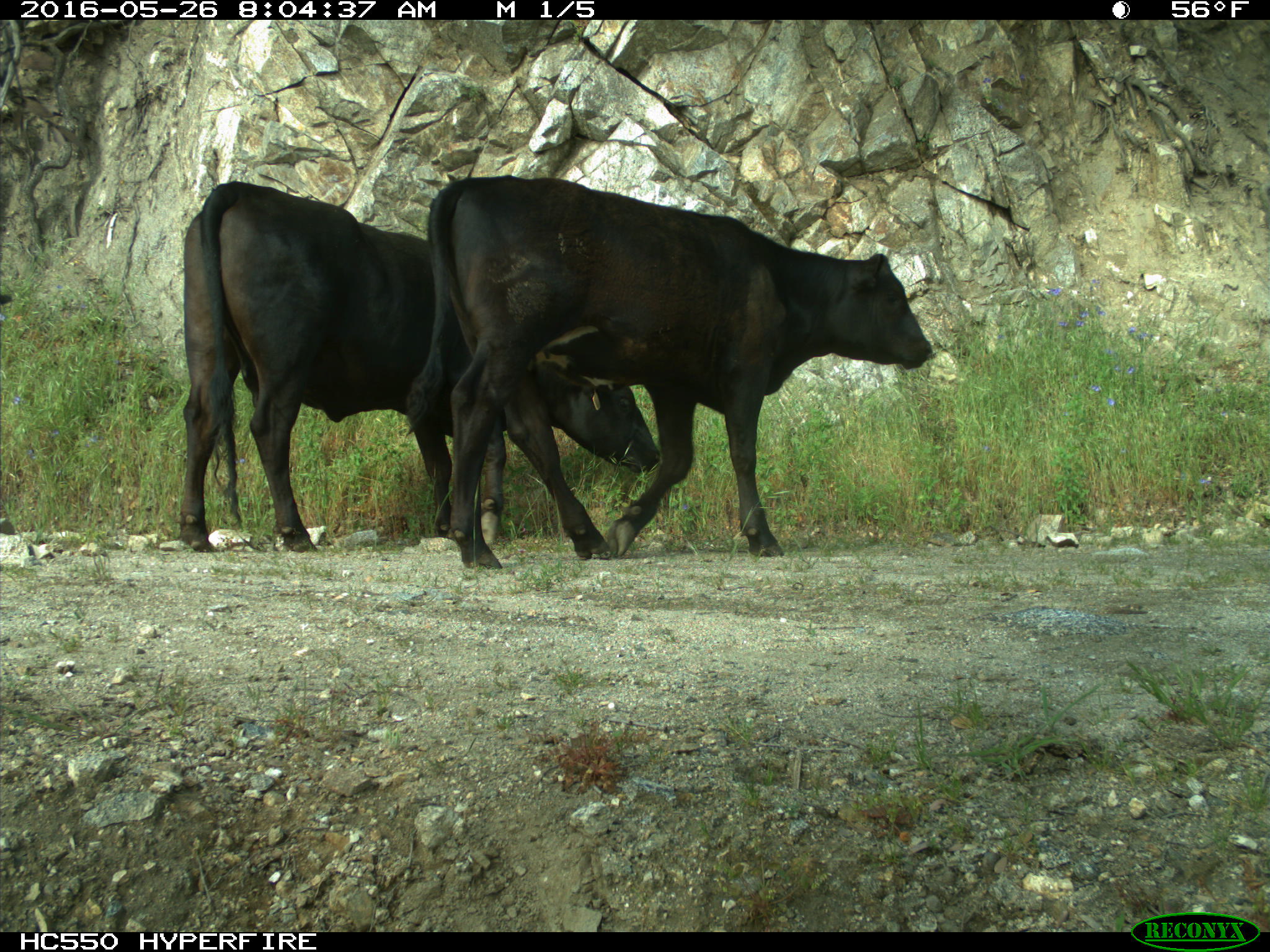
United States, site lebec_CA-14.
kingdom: Animalia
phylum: Chordata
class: Mammalia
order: Artiodactyla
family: Bovidae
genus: Bos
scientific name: Bos taurus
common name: domestic cow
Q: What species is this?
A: Bos taurus (domestic cow).